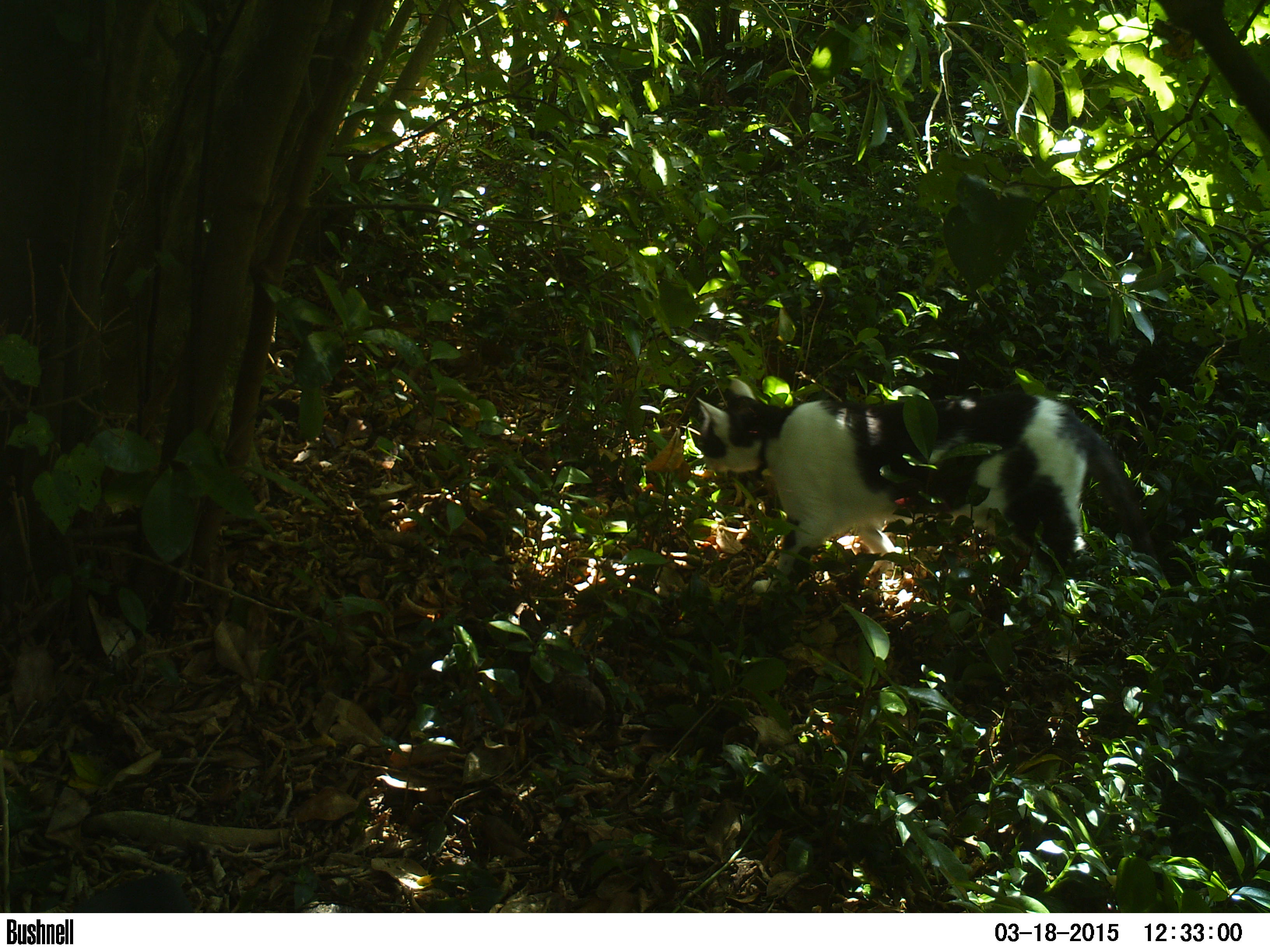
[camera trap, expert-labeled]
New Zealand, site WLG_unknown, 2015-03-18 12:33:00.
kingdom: Animalia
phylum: Chordata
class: Mammalia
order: Carnivora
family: Felidae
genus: Felis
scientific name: Felis catus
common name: domestic cat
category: cat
Cat (domestic cat) (Felis catus).